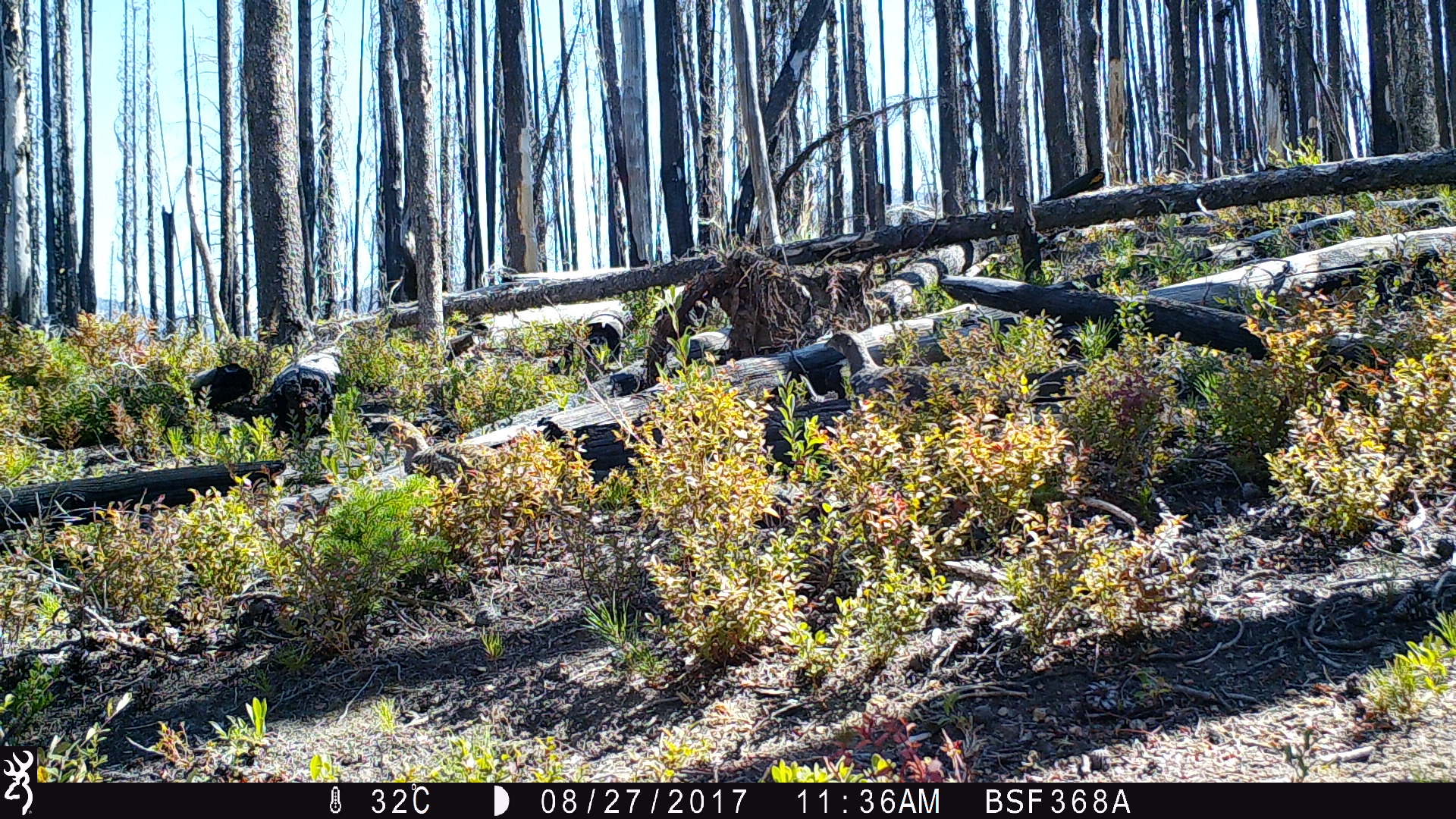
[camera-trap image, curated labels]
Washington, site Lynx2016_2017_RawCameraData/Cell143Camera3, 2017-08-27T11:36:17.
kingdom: Animalia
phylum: Chordata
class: Aves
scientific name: Aves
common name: birds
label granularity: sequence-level